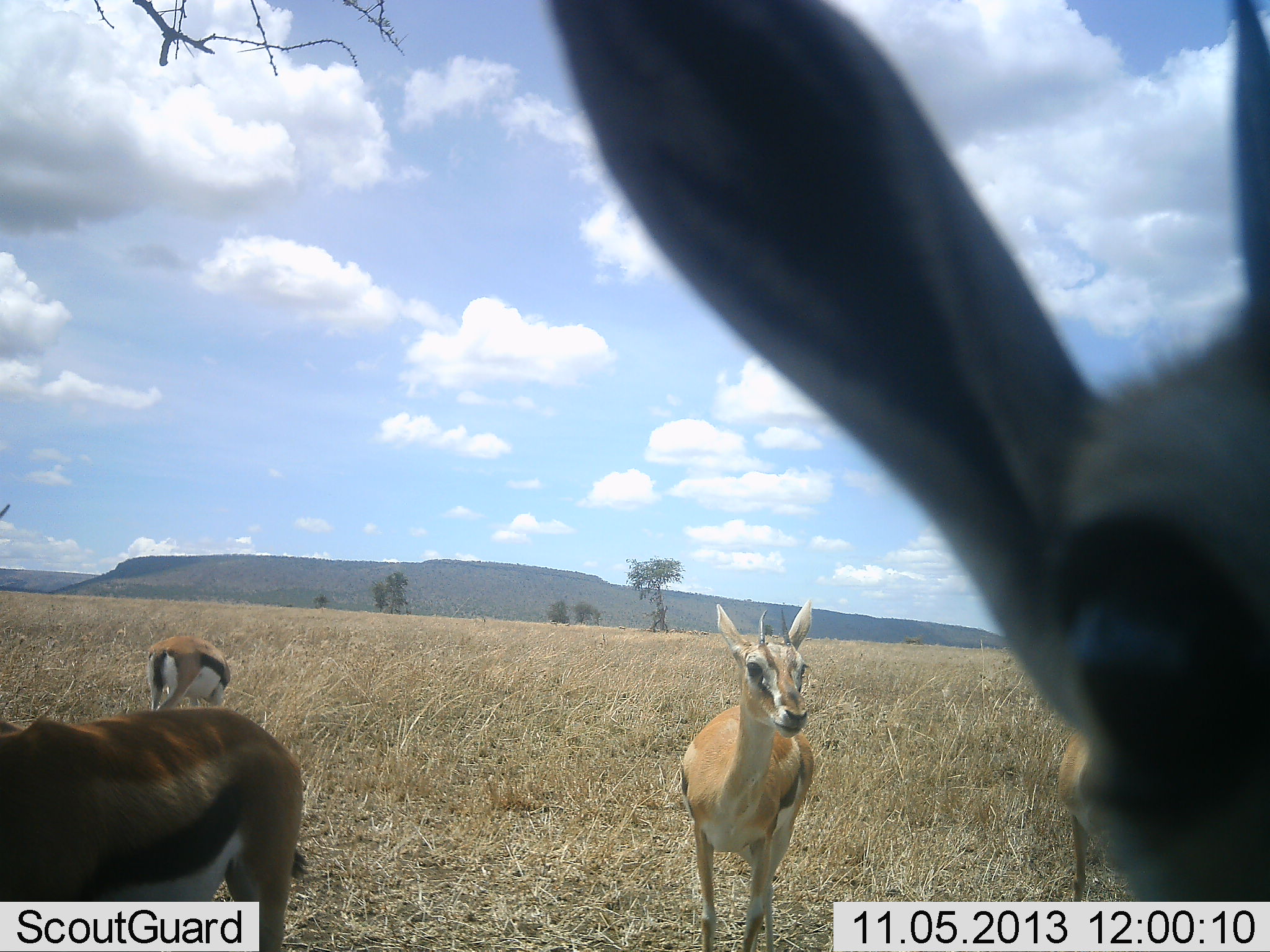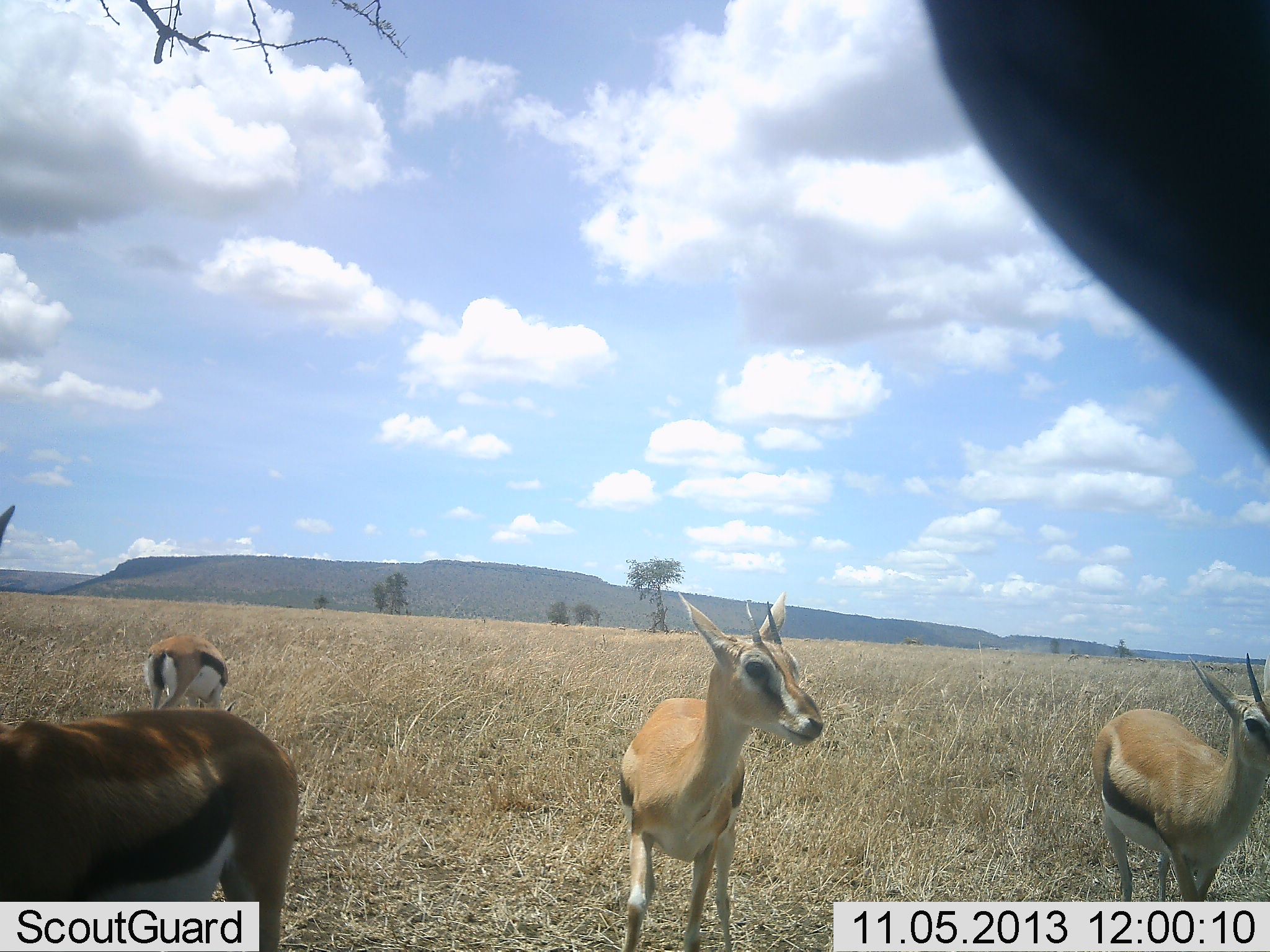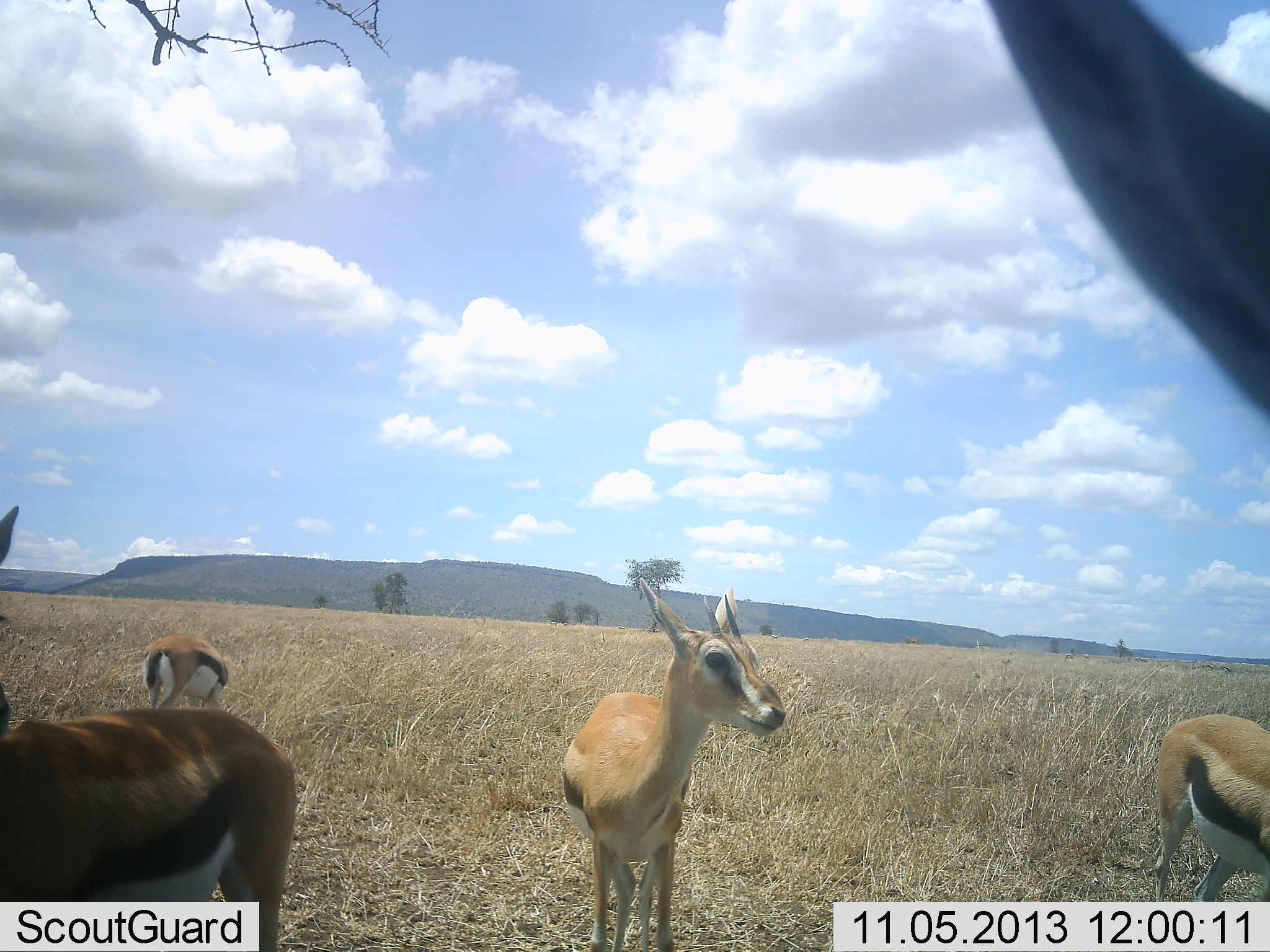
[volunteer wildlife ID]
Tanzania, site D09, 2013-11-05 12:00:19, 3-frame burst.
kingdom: Animalia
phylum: Chordata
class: Mammalia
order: Artiodactyla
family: Bovidae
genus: Eudorcas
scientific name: Eudorcas thomsonii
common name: thomson's gazelle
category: gazellethomsons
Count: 5.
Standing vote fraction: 100%.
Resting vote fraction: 0%.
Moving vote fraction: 20%.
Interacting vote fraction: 10%.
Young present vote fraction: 0%.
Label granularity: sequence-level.